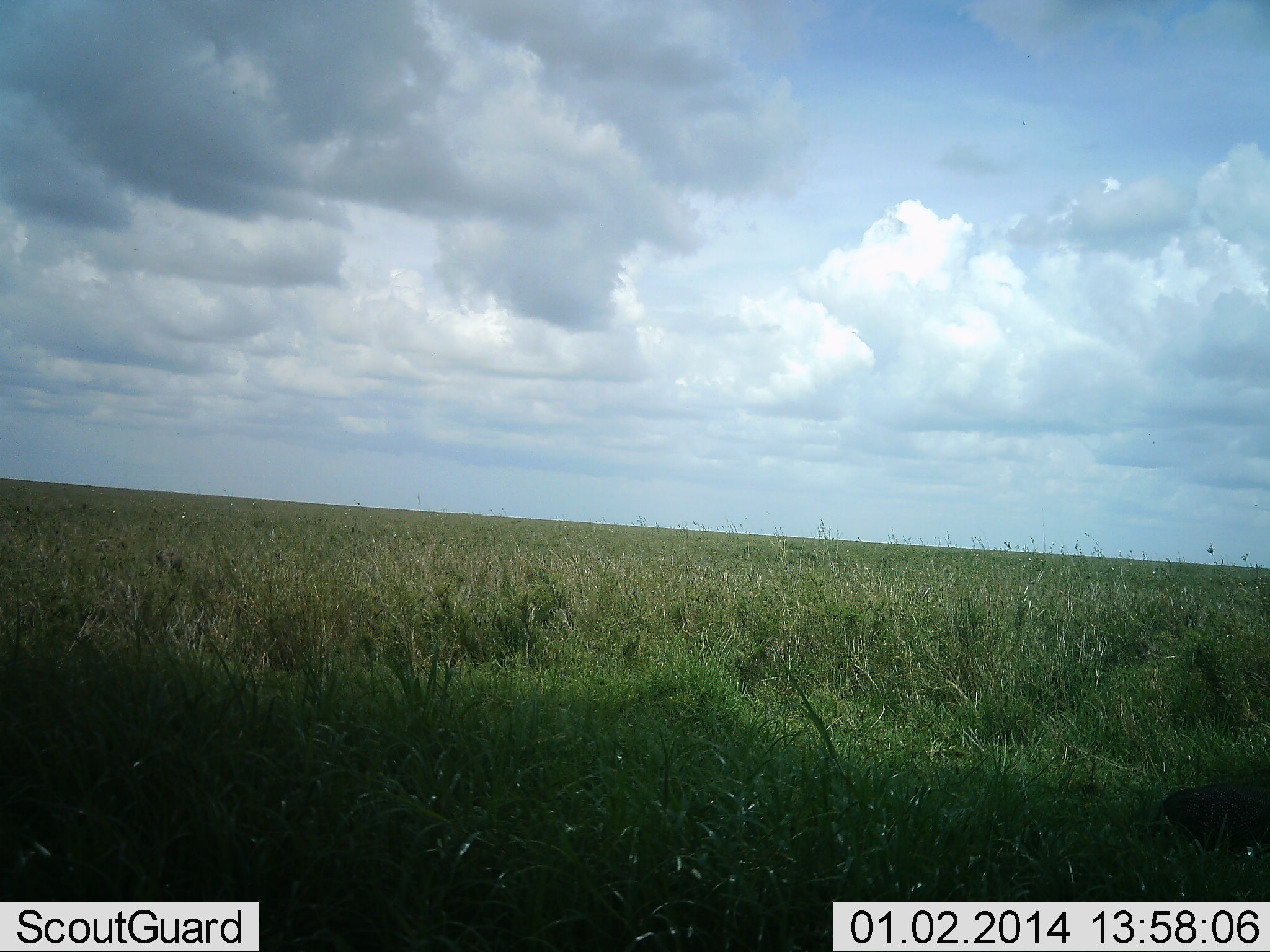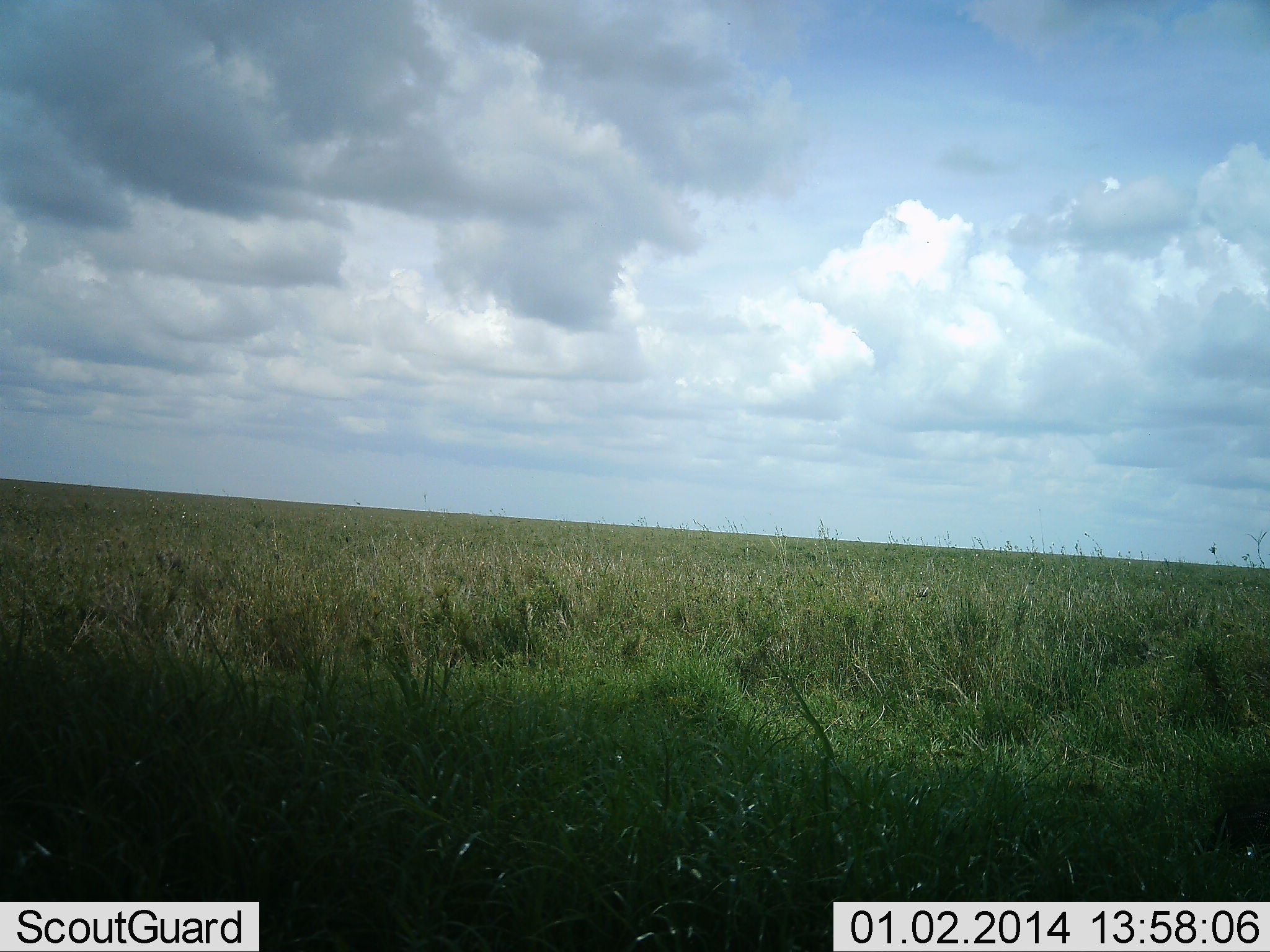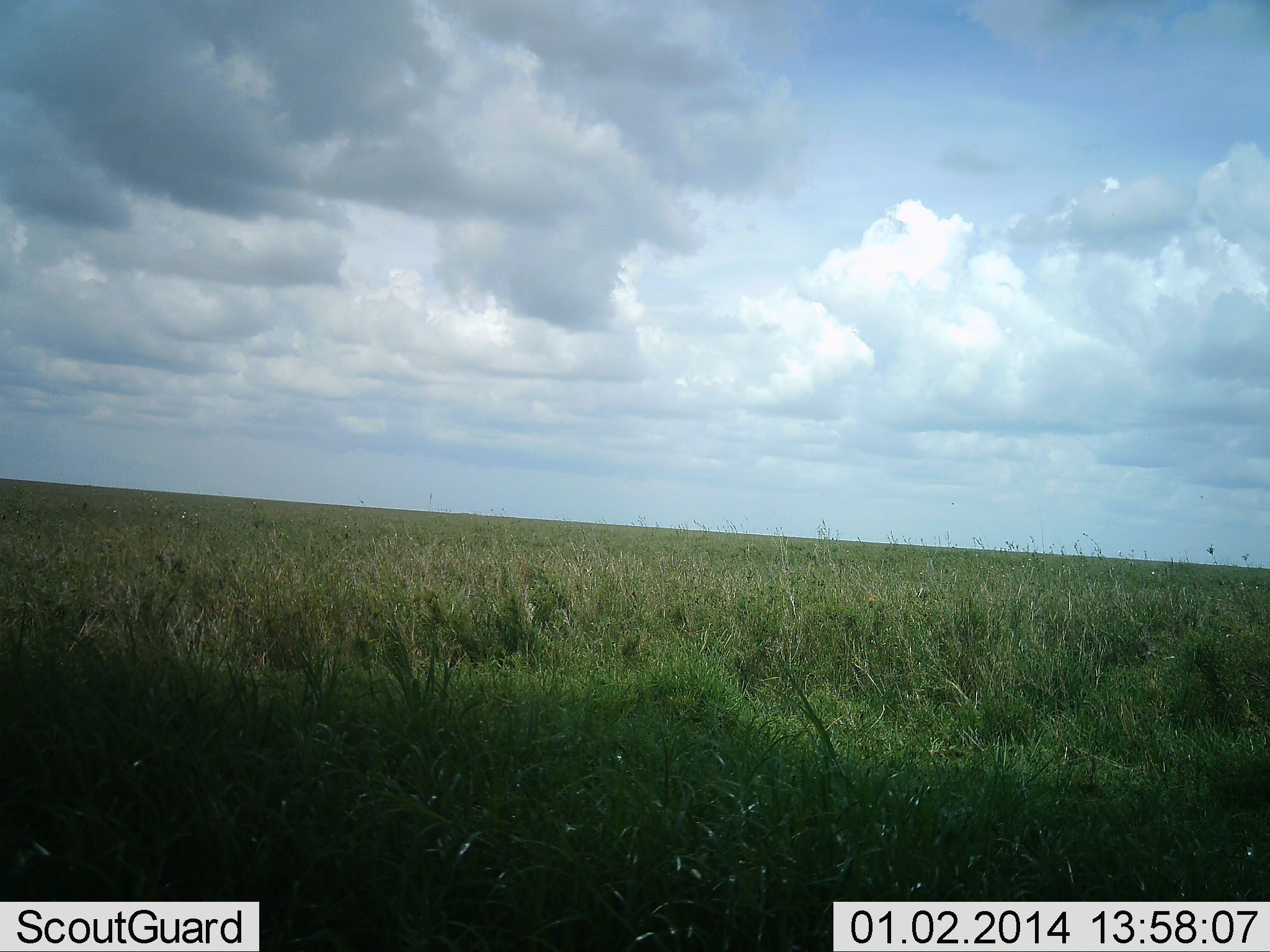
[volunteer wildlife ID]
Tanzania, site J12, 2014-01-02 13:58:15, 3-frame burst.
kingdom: Animalia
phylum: Chordata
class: Aves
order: Galliformes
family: Numididae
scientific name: Numididae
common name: guinea fowl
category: guineafowl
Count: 1.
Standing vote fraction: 0%.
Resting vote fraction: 0%.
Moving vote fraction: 100%.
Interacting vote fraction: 0%.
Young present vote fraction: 0%.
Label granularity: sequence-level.